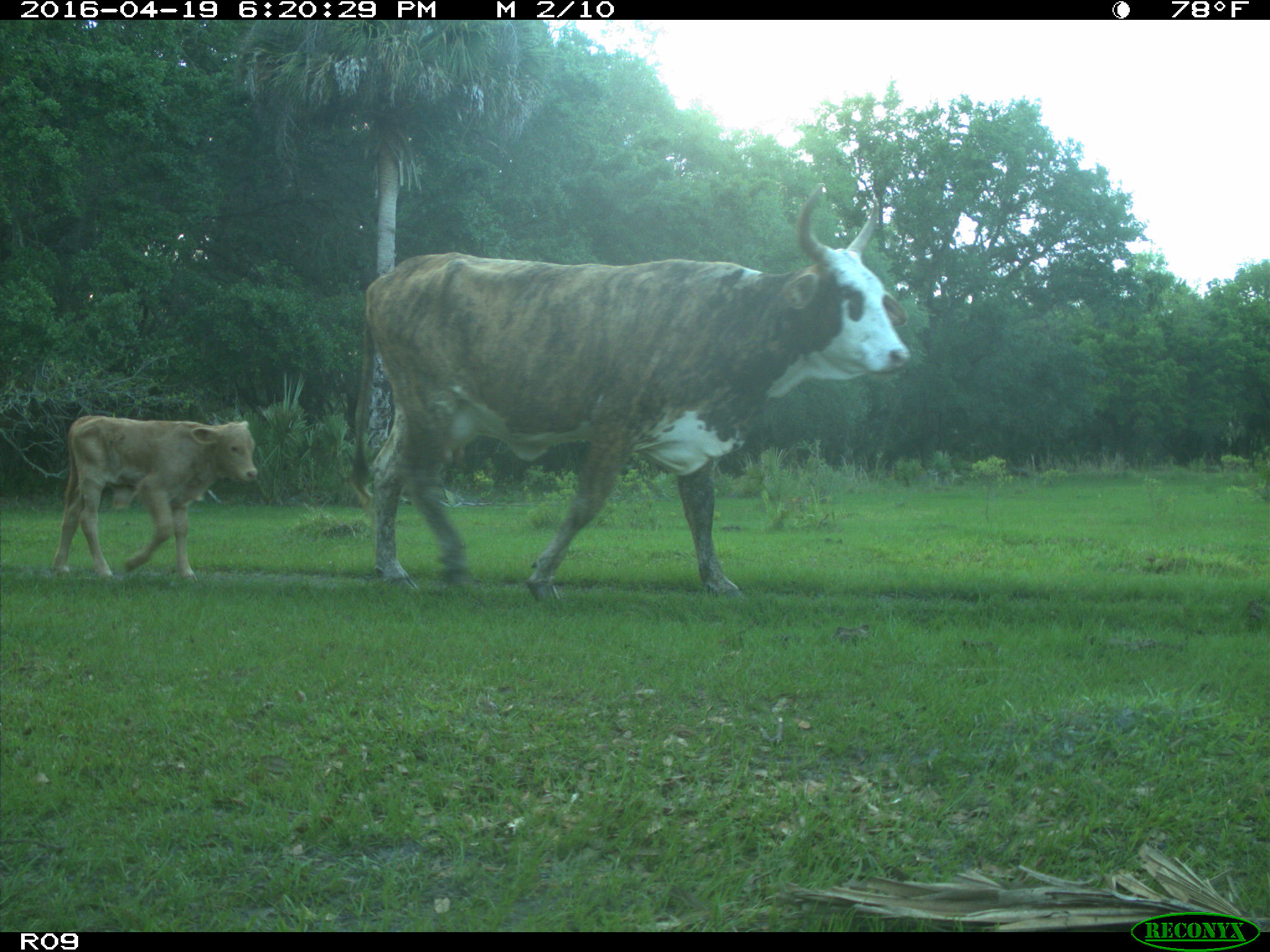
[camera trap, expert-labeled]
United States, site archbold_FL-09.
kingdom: Animalia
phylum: Chordata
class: Mammalia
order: Artiodactyla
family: Bovidae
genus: Bos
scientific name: Bos taurus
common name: domestic cow